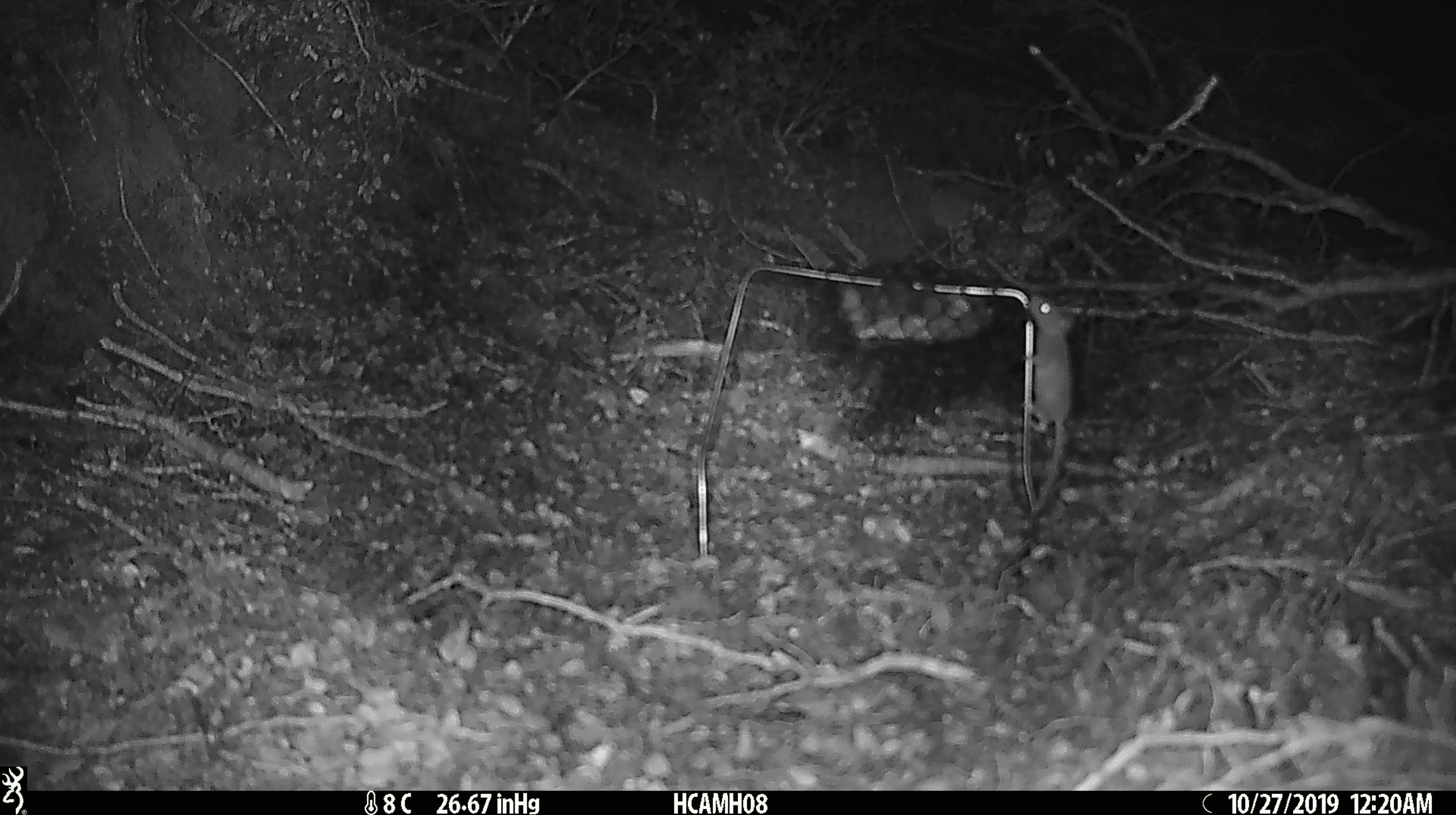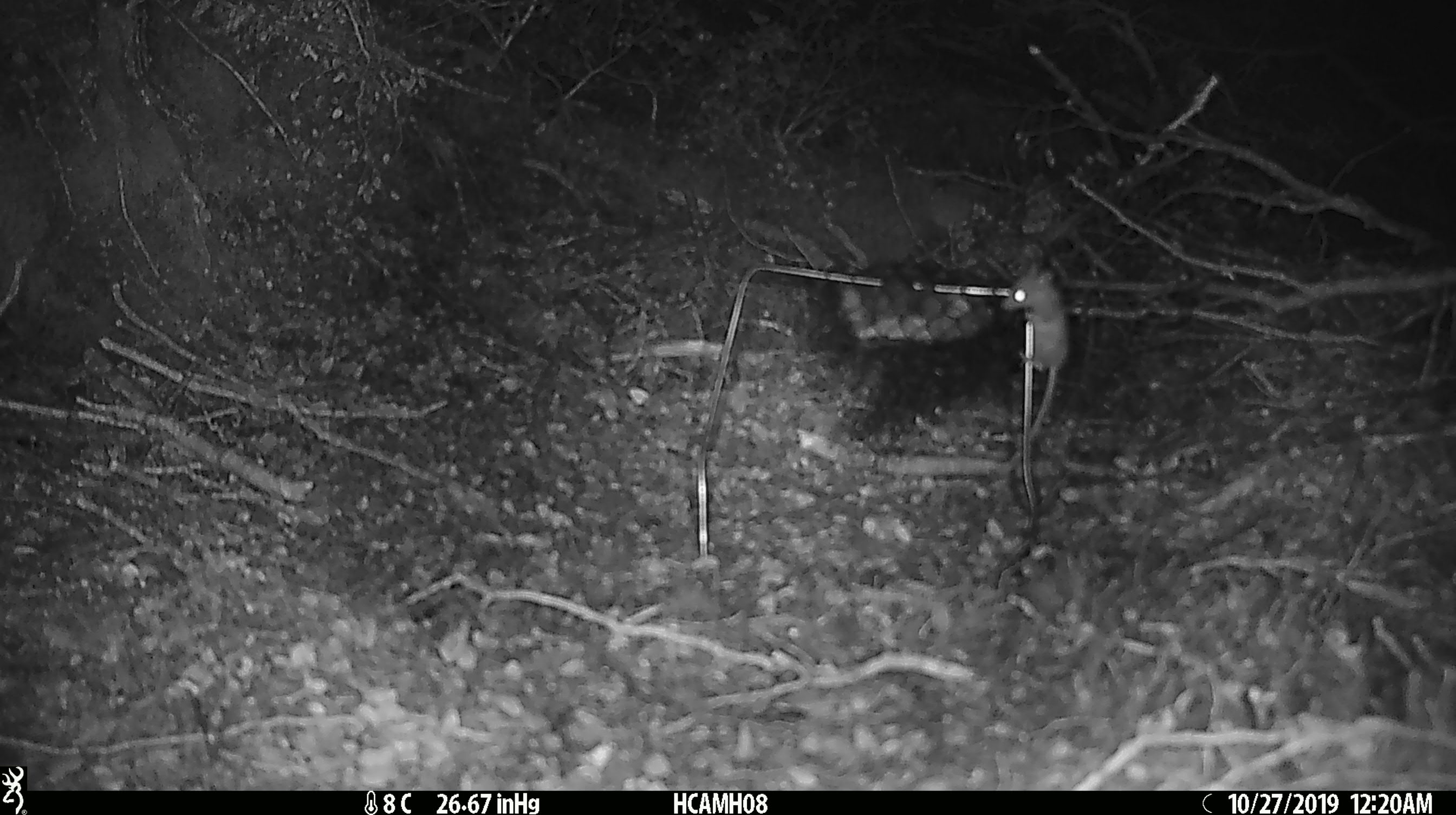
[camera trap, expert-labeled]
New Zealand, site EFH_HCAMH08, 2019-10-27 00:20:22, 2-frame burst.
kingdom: Animalia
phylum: Chordata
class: Mammalia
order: Rodentia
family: Muridae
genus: Mus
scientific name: Mus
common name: mouse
Mouse (Mus).